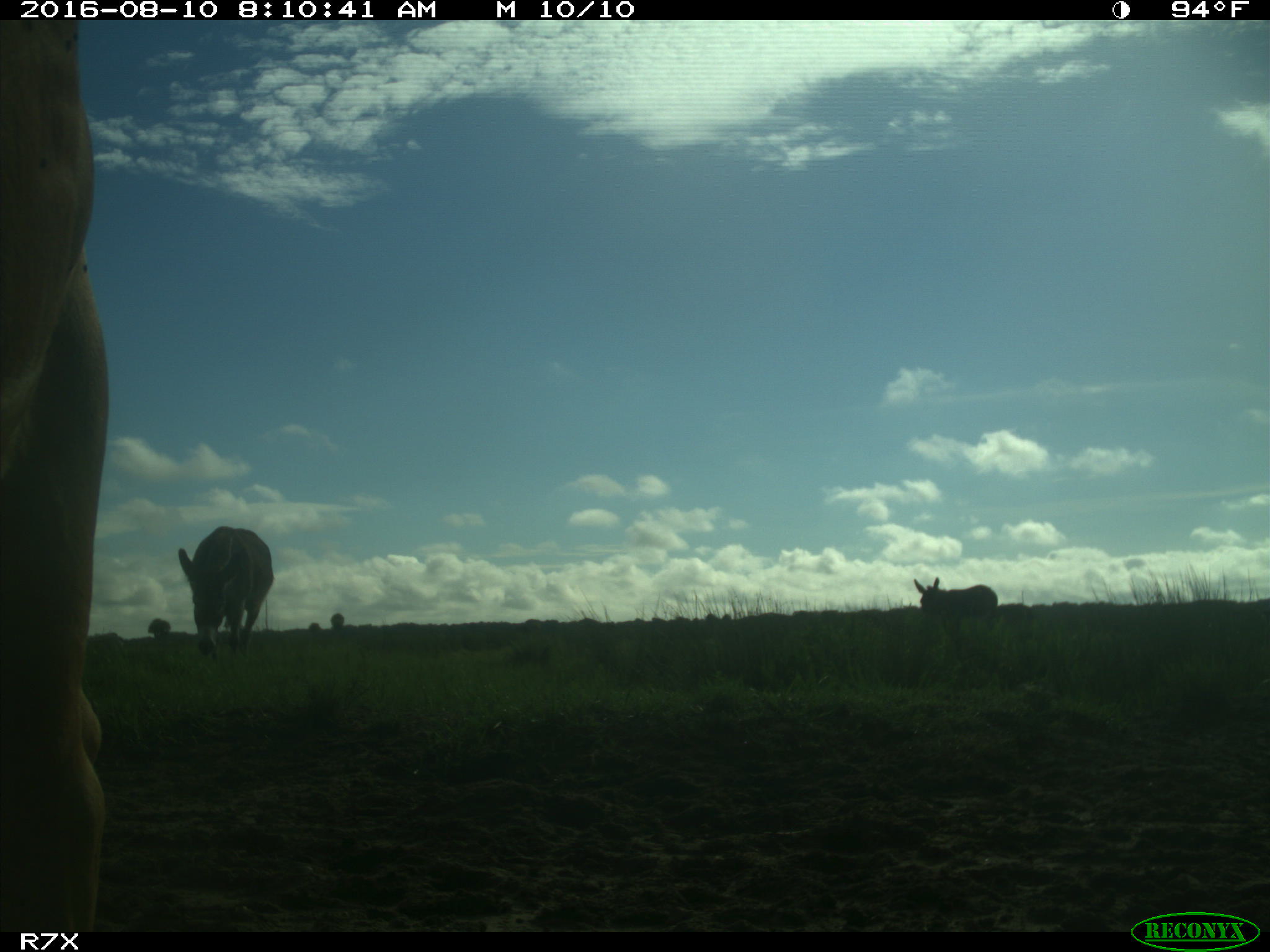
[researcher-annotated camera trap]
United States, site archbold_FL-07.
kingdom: Animalia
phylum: Chordata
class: Mammalia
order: Perissodactyla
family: Equidae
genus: Equus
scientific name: Equus africanus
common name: african wild ass